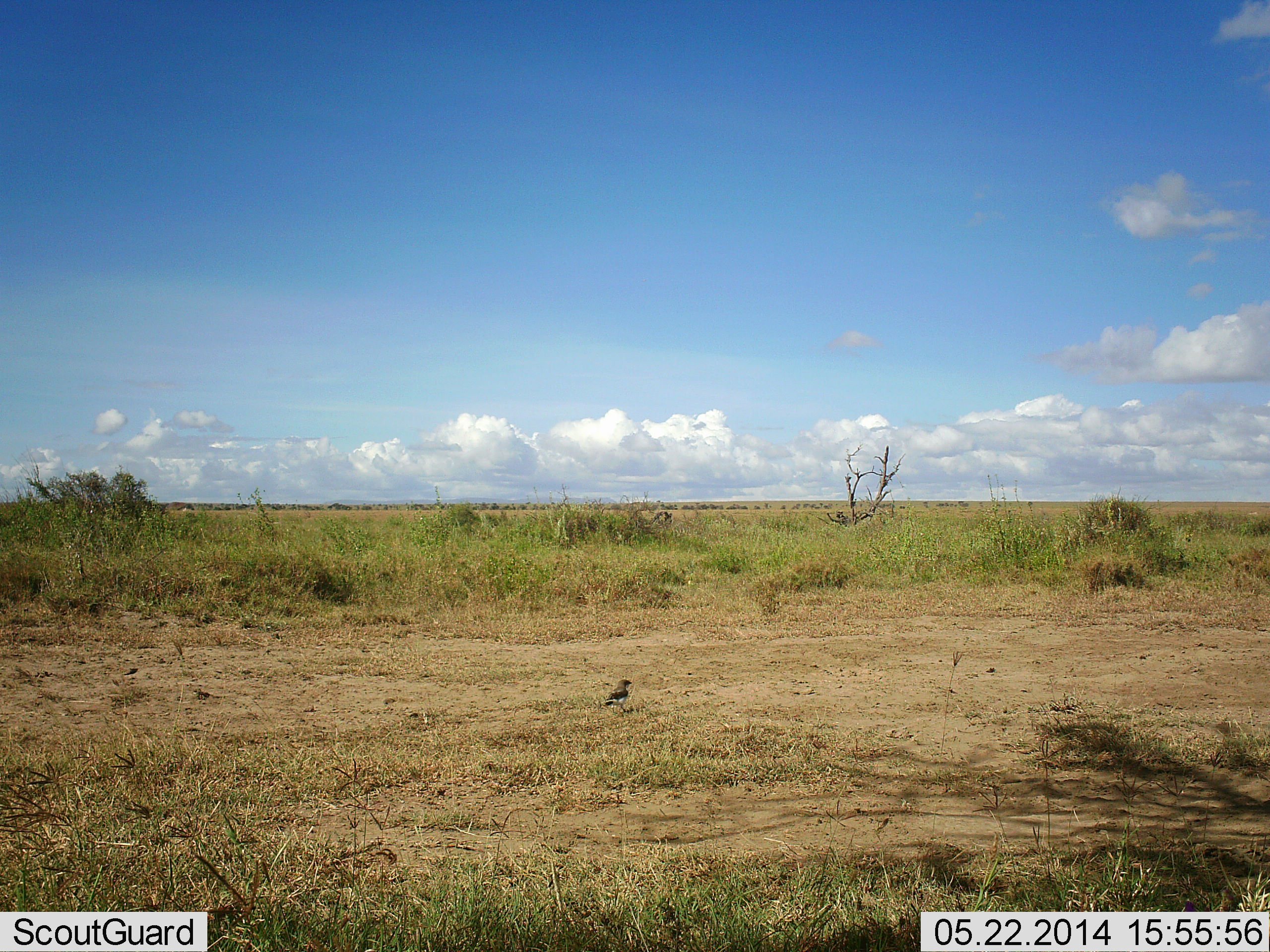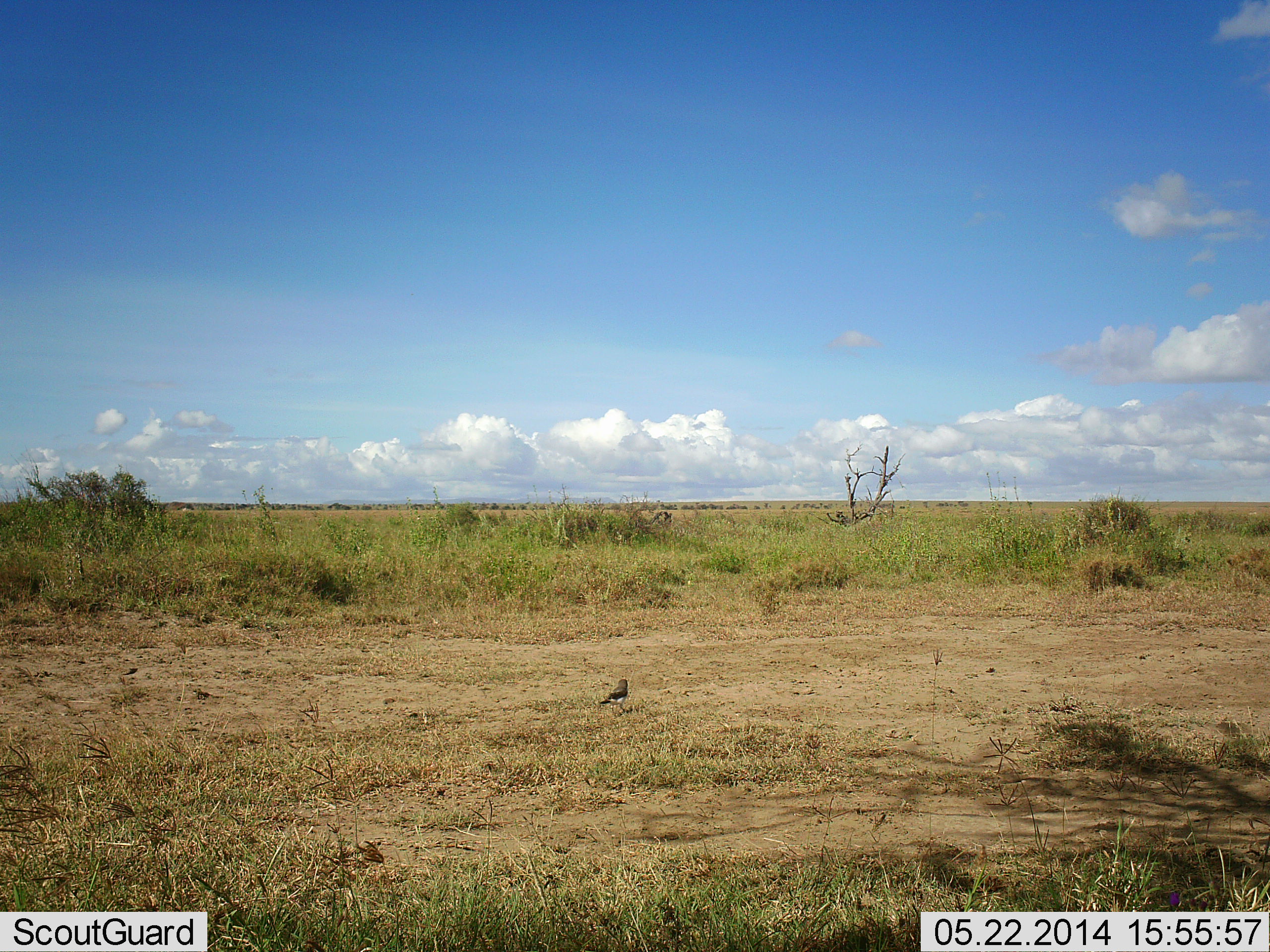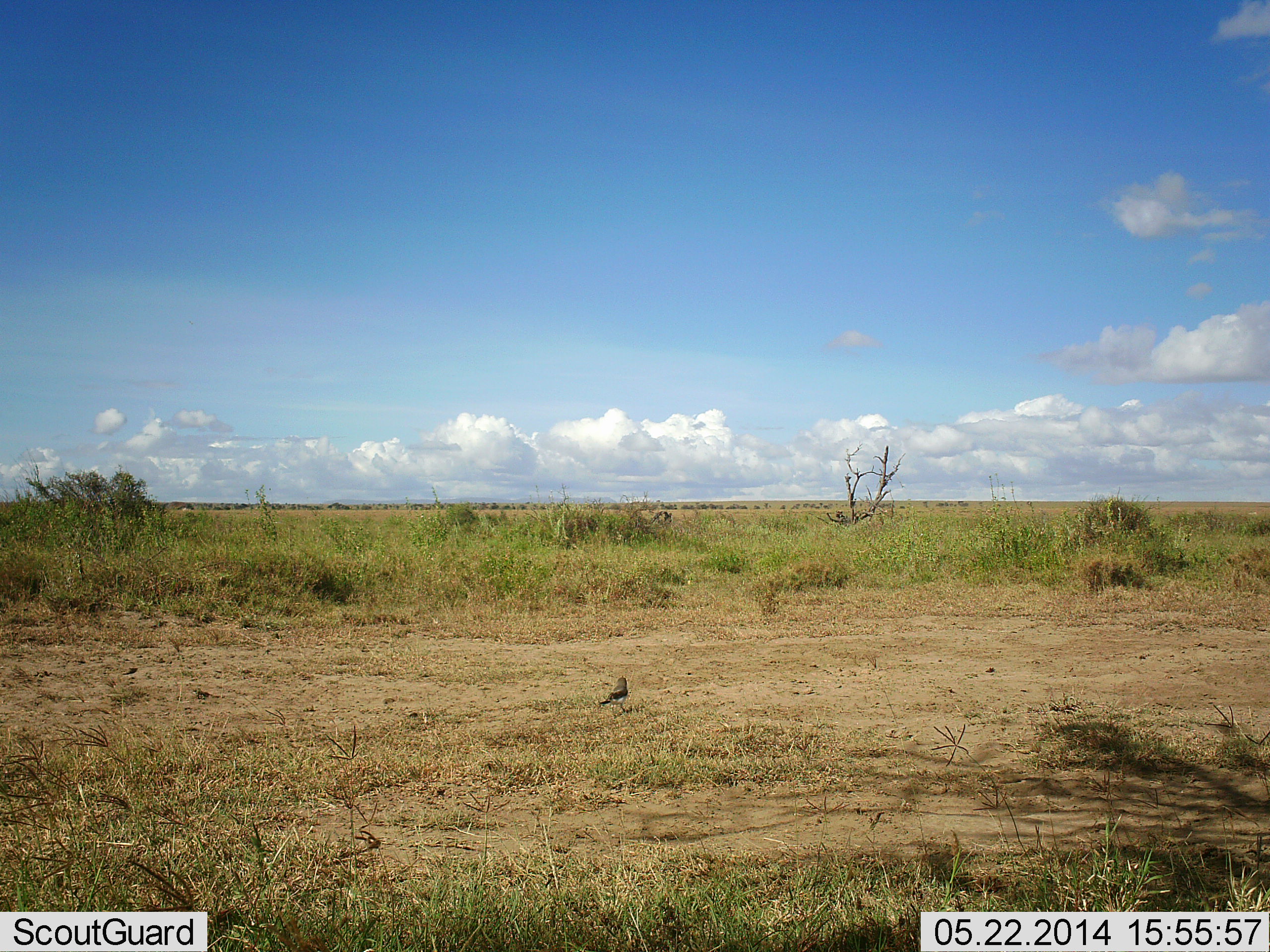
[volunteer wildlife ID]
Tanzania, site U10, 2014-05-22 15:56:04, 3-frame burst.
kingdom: Animalia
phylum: Chordata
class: Aves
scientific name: Aves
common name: bird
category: otherbird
Otherbird (bird) (Aves), count 1. Behavior (volunteer vote fractions): standing 90%, resting 10%, moving 0%, interacting 0%. Young present (vote fraction): 0%. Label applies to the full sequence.